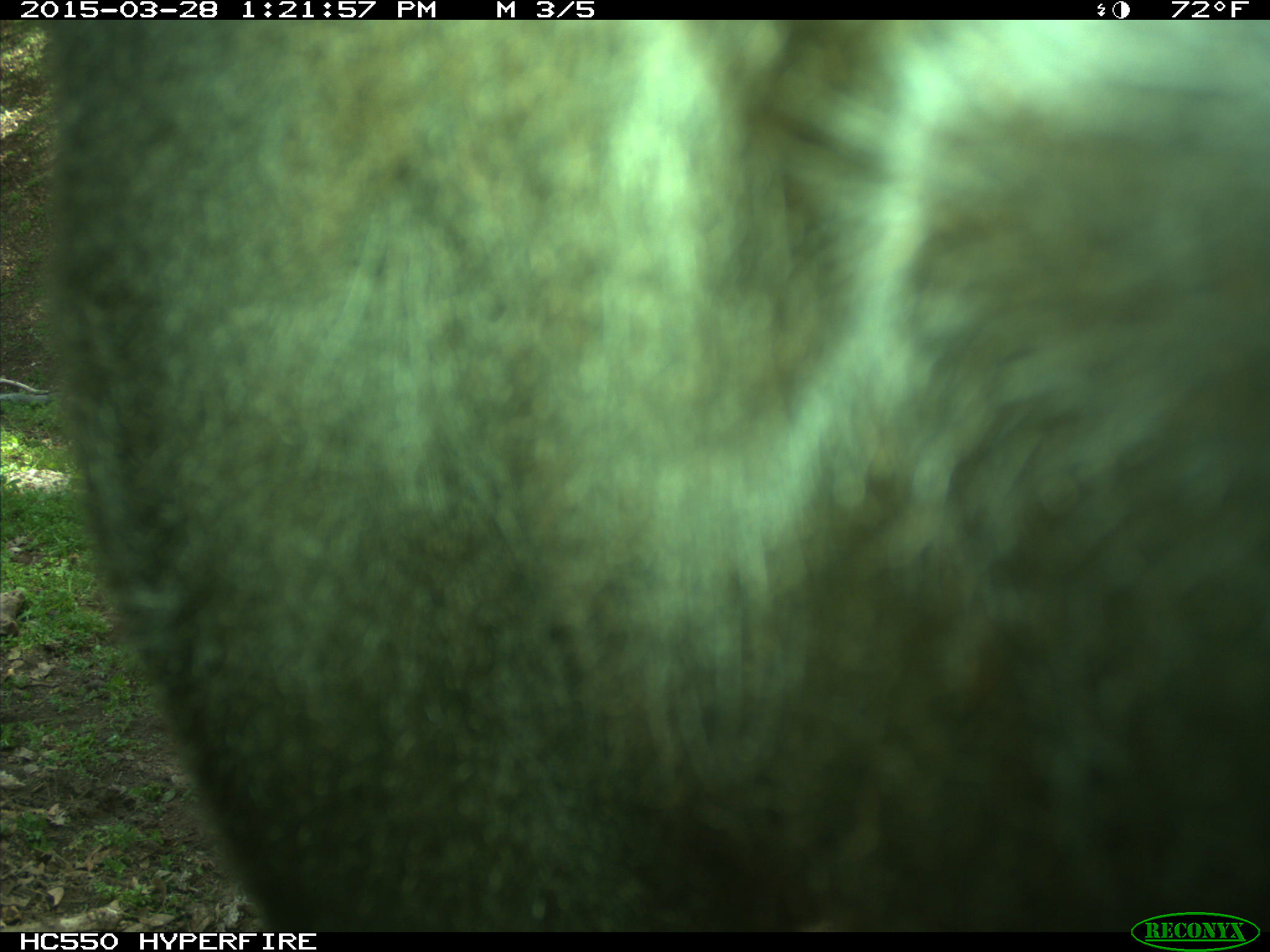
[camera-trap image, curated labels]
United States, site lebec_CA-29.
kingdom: Animalia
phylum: Chordata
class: Mammalia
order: Artiodactyla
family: Bovidae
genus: Bos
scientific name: Bos taurus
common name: domestic cow